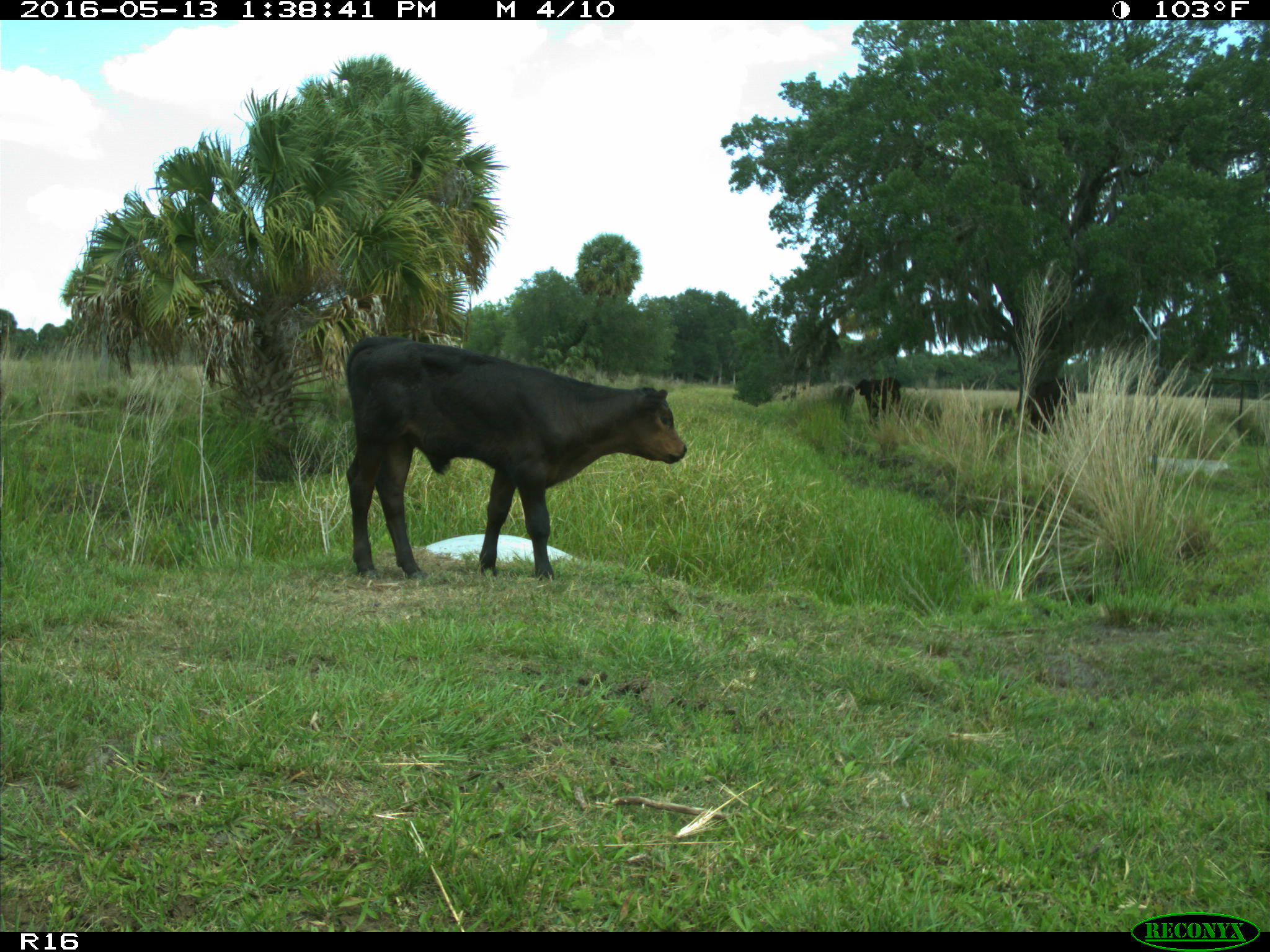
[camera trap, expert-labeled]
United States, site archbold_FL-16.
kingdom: Animalia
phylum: Chordata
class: Mammalia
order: Artiodactyla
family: Bovidae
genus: Bos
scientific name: Bos taurus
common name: domestic cow